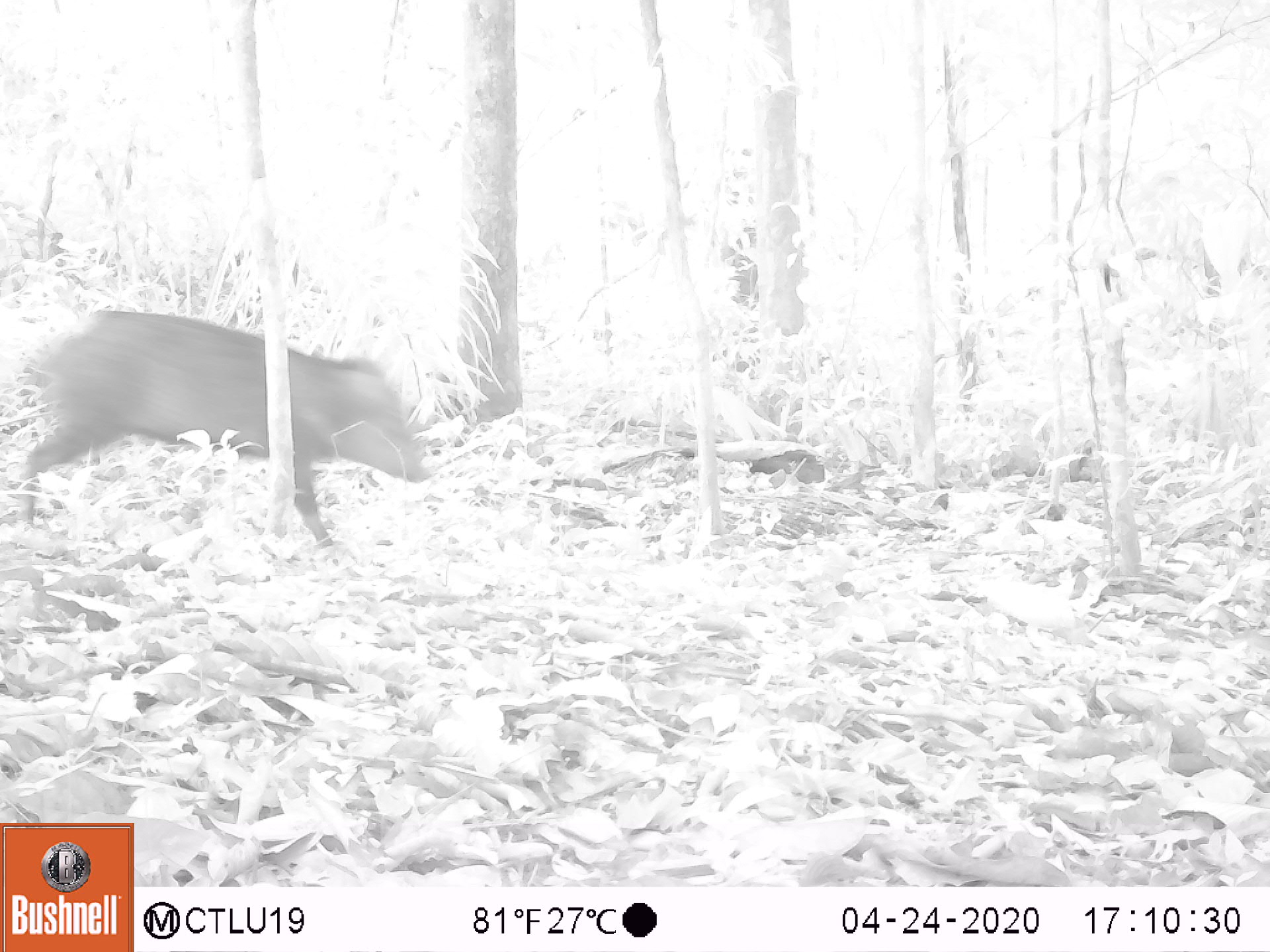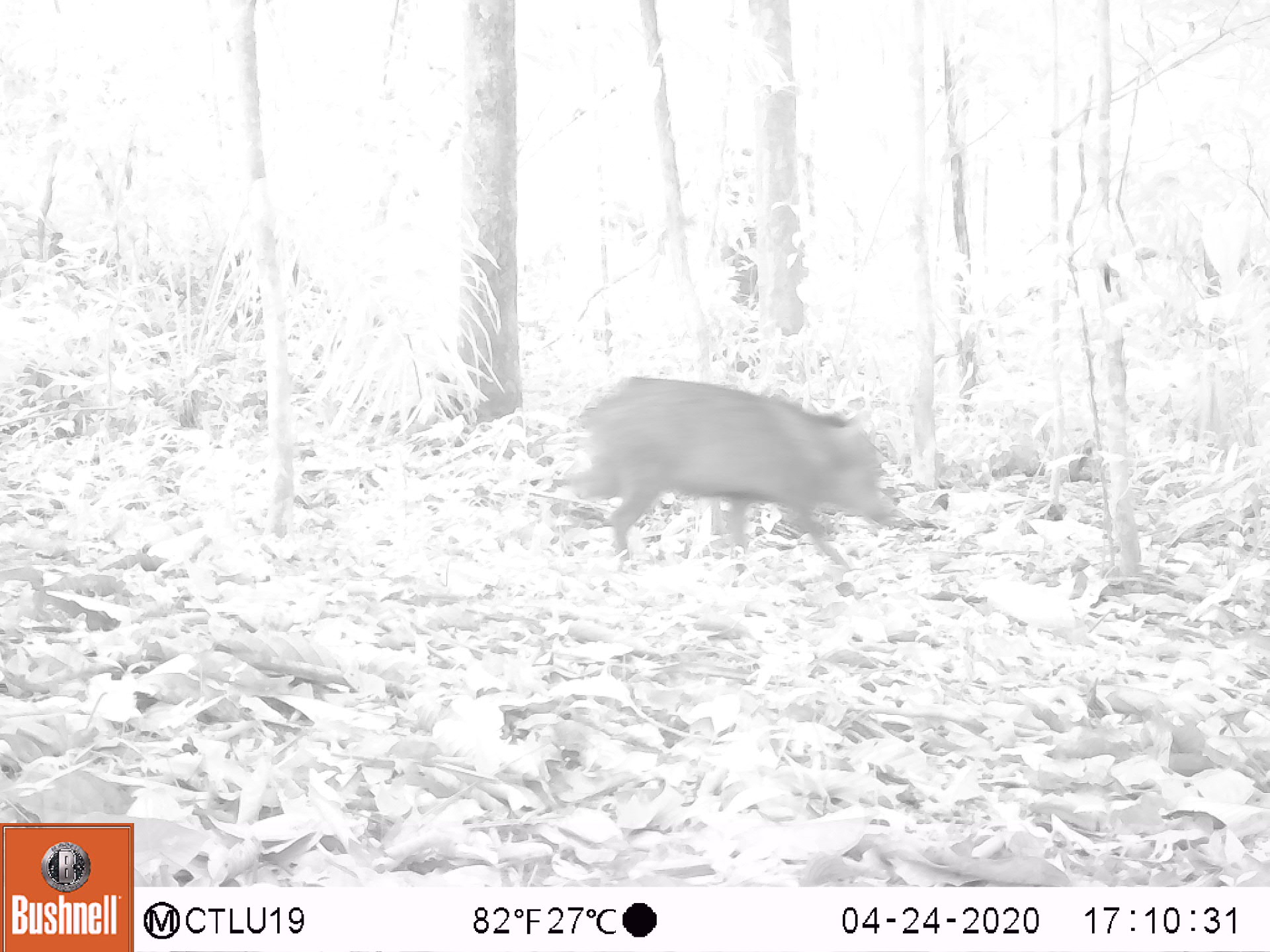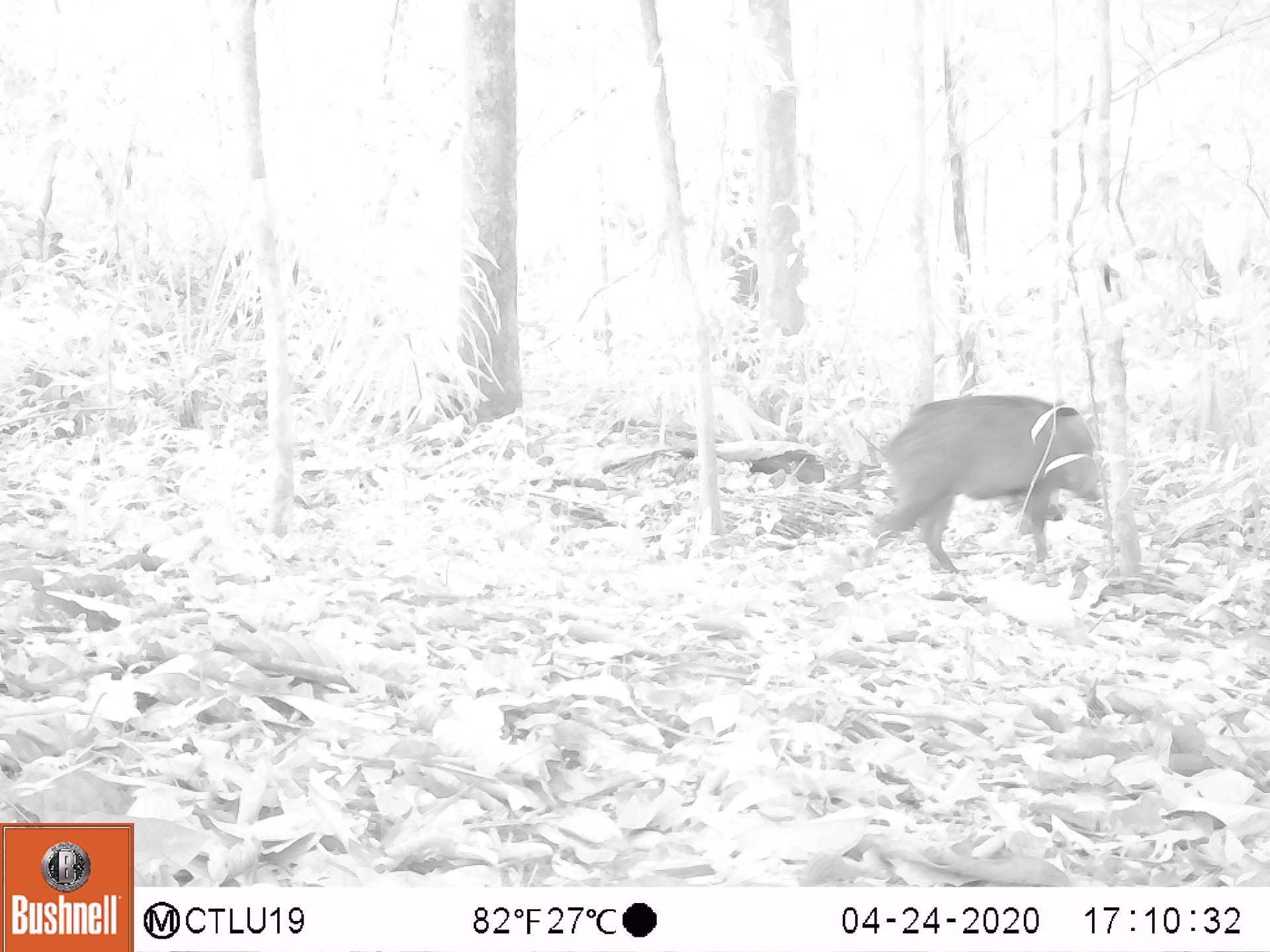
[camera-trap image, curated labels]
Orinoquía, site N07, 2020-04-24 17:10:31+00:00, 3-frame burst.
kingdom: Animalia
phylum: Chordata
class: Mammalia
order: Artiodactyla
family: Tayassuidae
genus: Pecari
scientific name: Pecari tajacu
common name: collared peccary